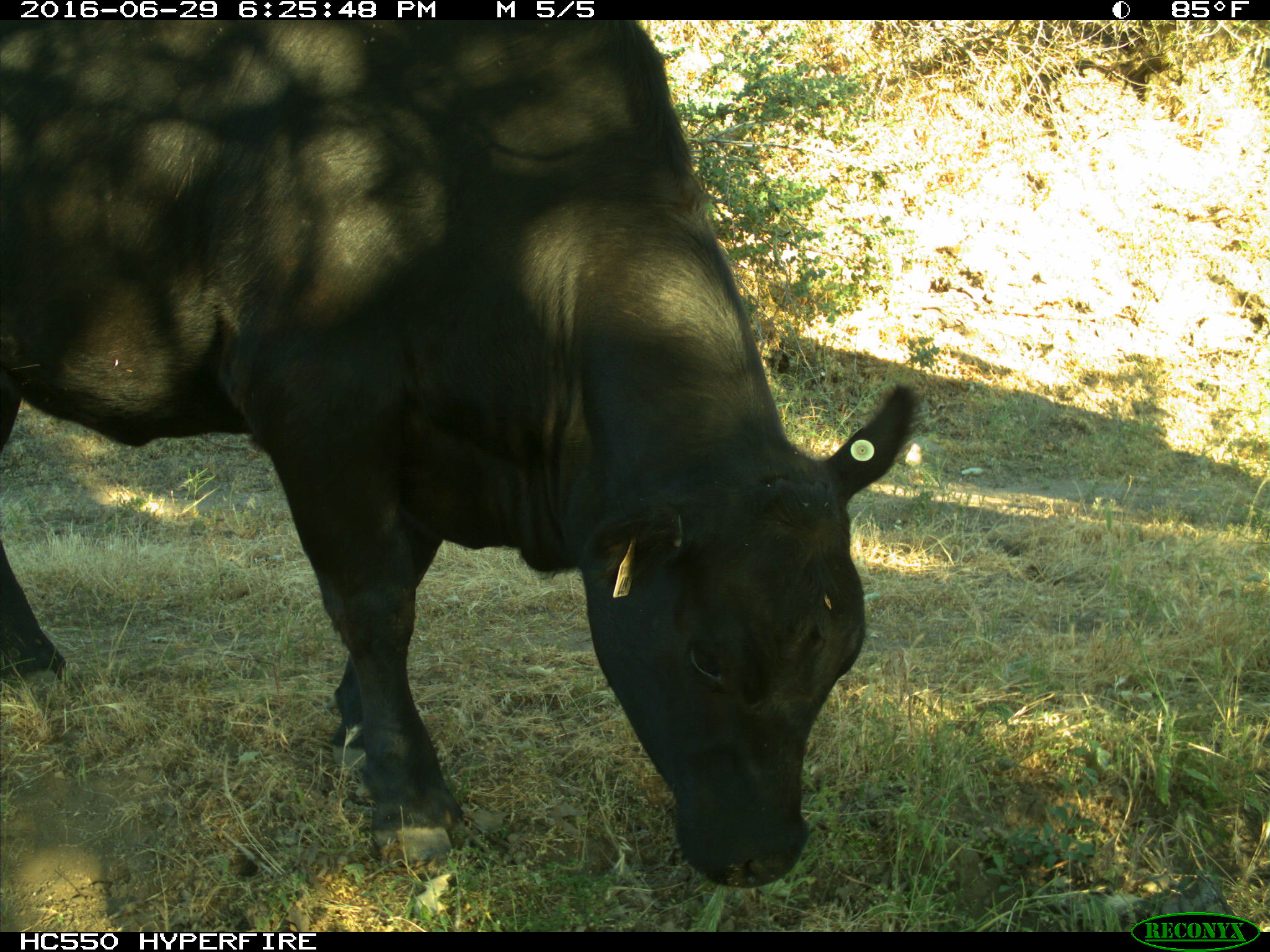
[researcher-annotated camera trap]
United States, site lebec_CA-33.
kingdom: Animalia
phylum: Chordata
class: Mammalia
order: Artiodactyla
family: Bovidae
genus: Bos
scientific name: Bos taurus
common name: domestic cow